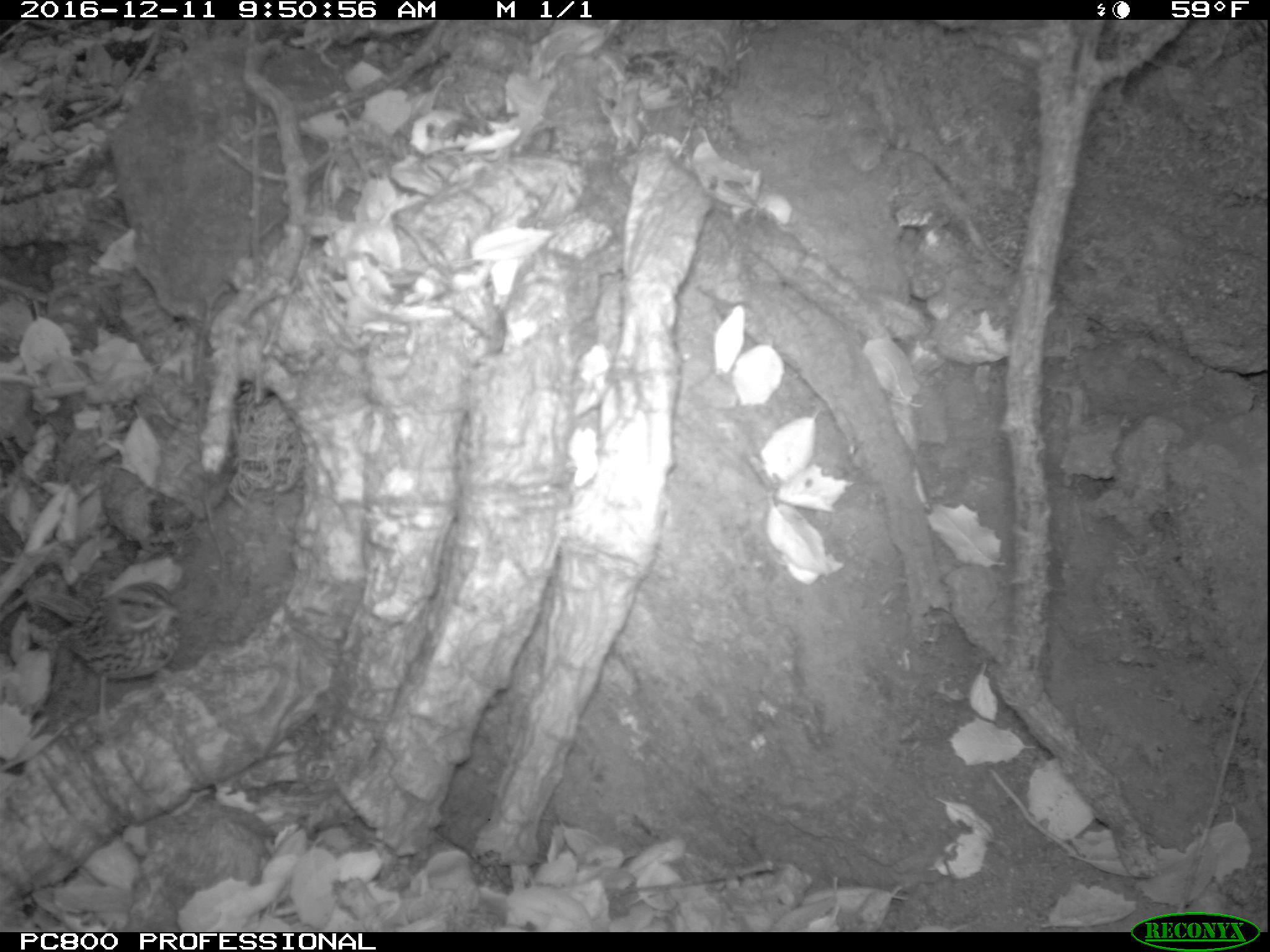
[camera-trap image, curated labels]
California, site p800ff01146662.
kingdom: Animalia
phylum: Chordata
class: Aves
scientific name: Aves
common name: bird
Bird (Aves).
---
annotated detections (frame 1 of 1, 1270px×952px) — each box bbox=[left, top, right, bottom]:
bird: bbox=[37, 581, 187, 736]